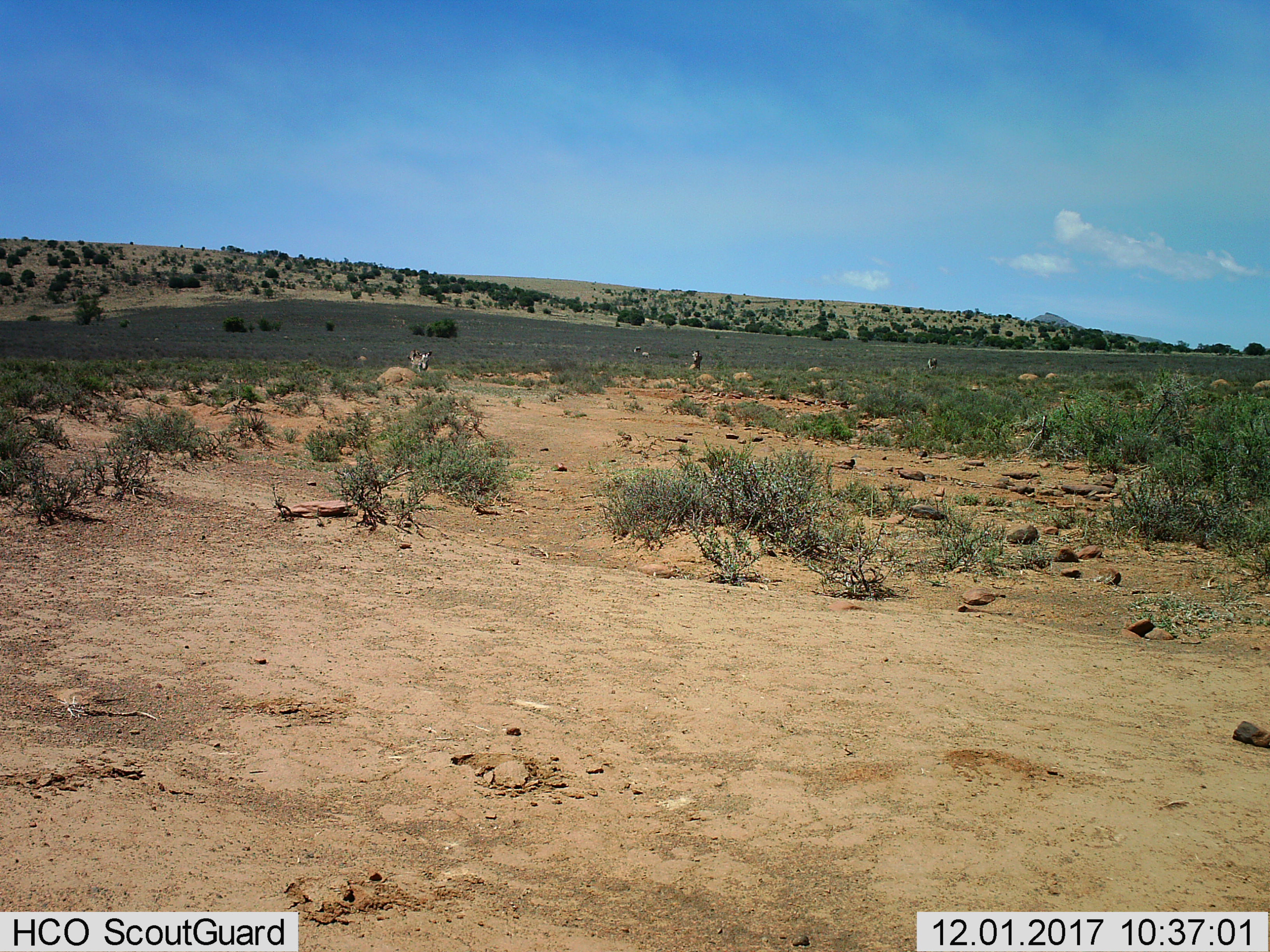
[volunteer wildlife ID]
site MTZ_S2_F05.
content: unidentified animal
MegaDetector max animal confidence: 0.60